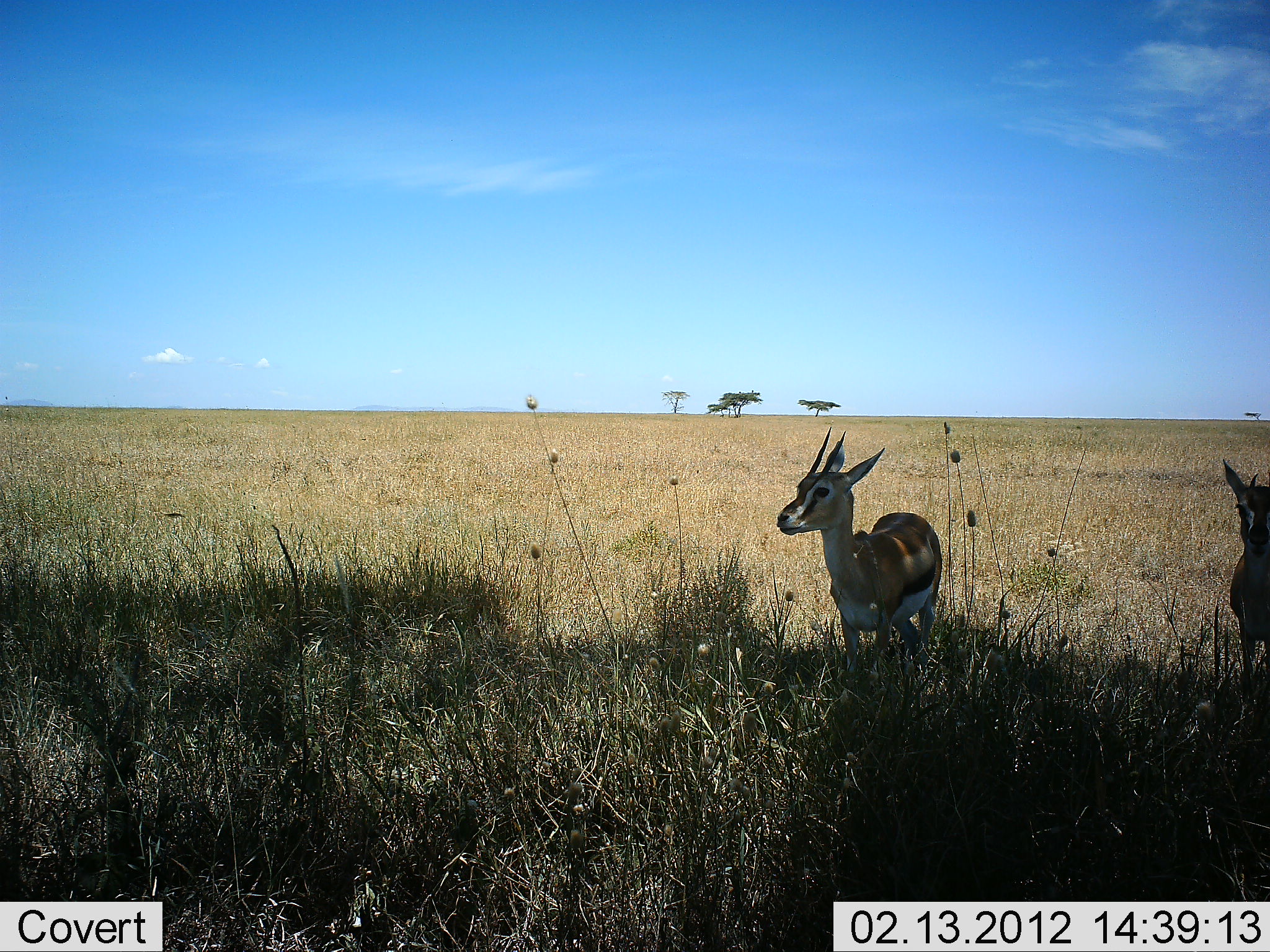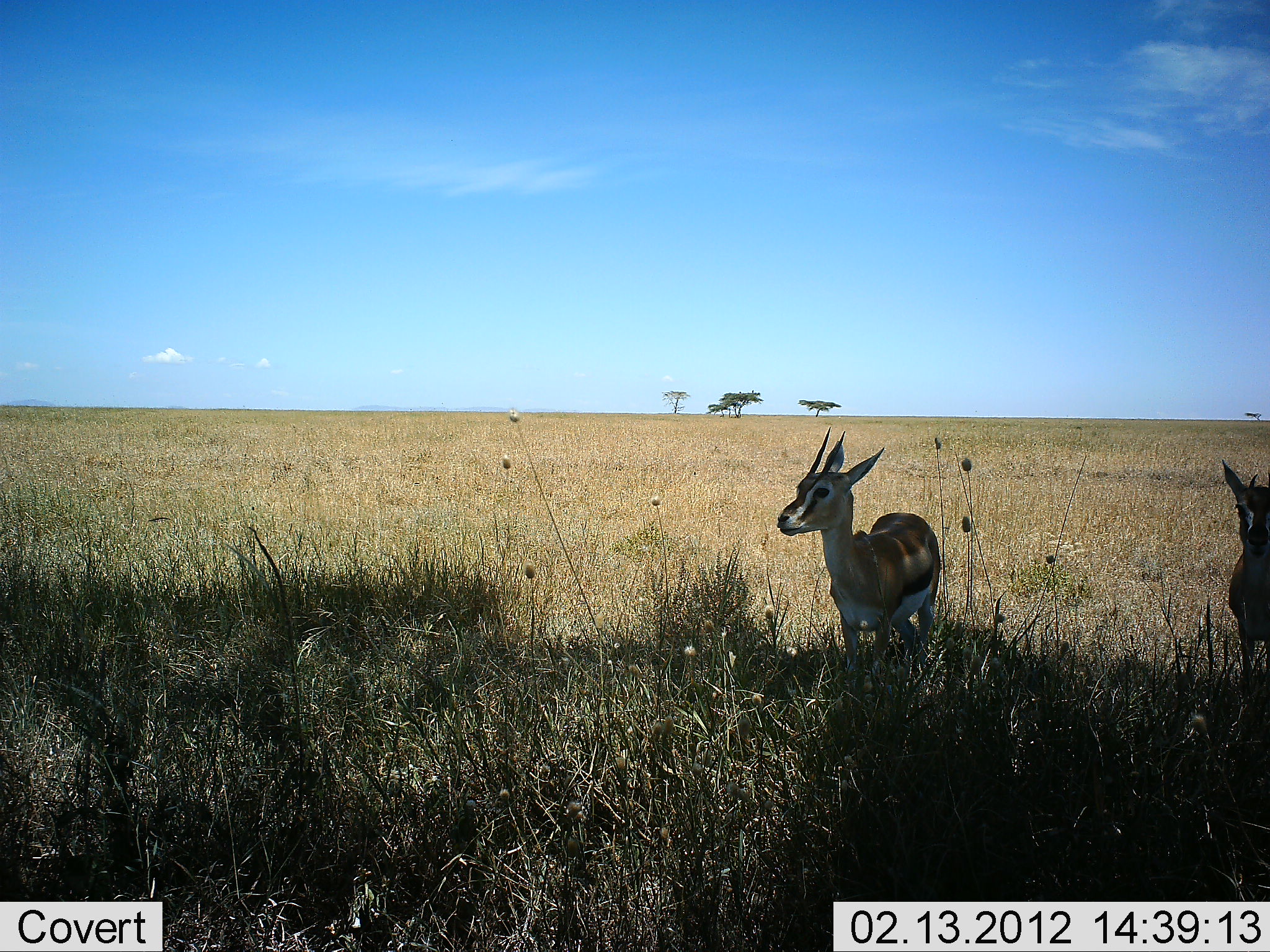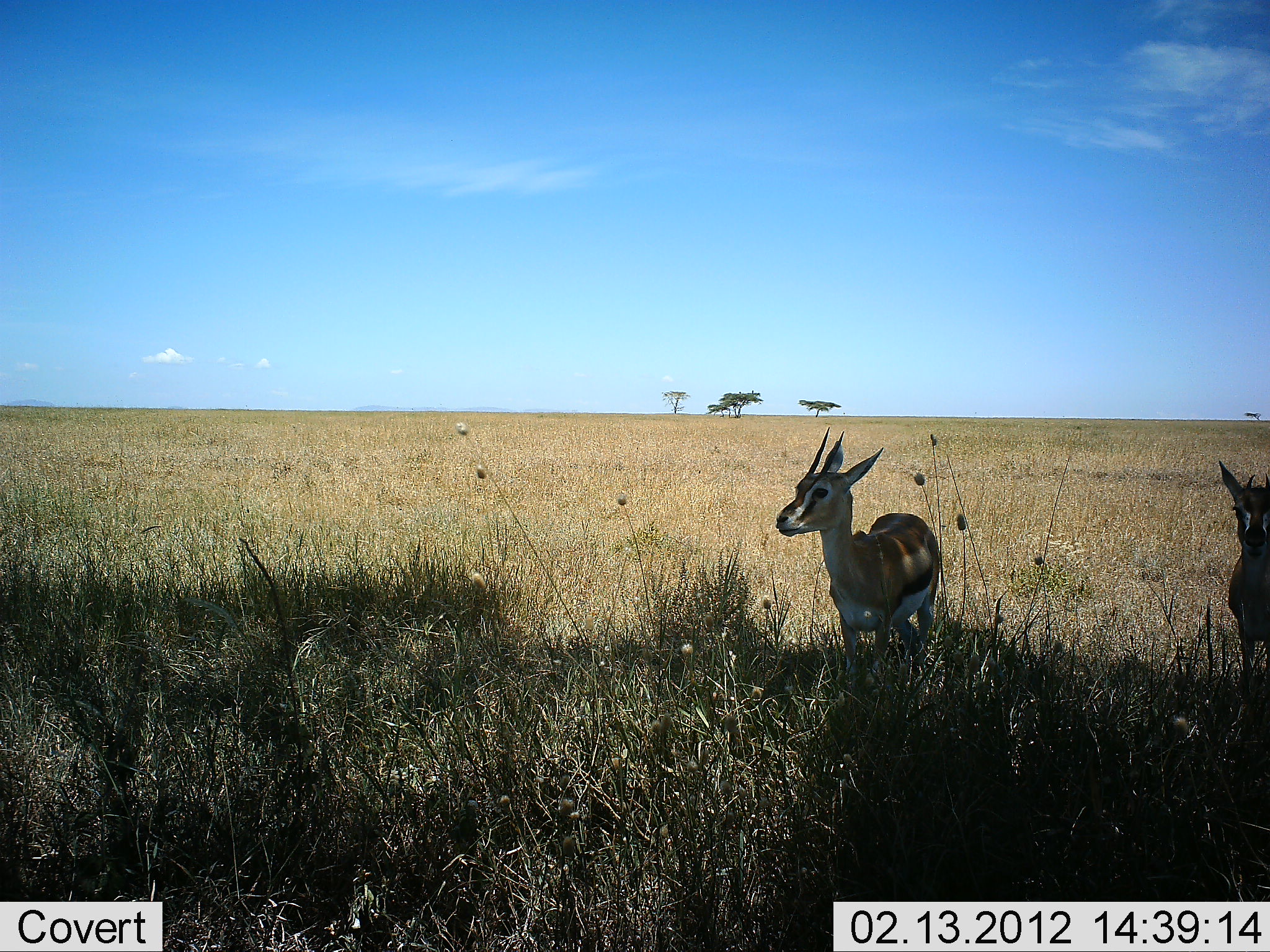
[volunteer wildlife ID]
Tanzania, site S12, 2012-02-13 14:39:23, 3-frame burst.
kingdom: Animalia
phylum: Chordata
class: Mammalia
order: Artiodactyla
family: Bovidae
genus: Eudorcas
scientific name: Eudorcas thomsonii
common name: thomson's gazelle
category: gazellethomsons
Gazellethomsons (thomson's gazelle) (Eudorcas thomsonii), count 2. Behavior (volunteer vote fractions): standing 100%, resting 0%, moving 0%, interacting 0%. Young present (vote fraction): 5%. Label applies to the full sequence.